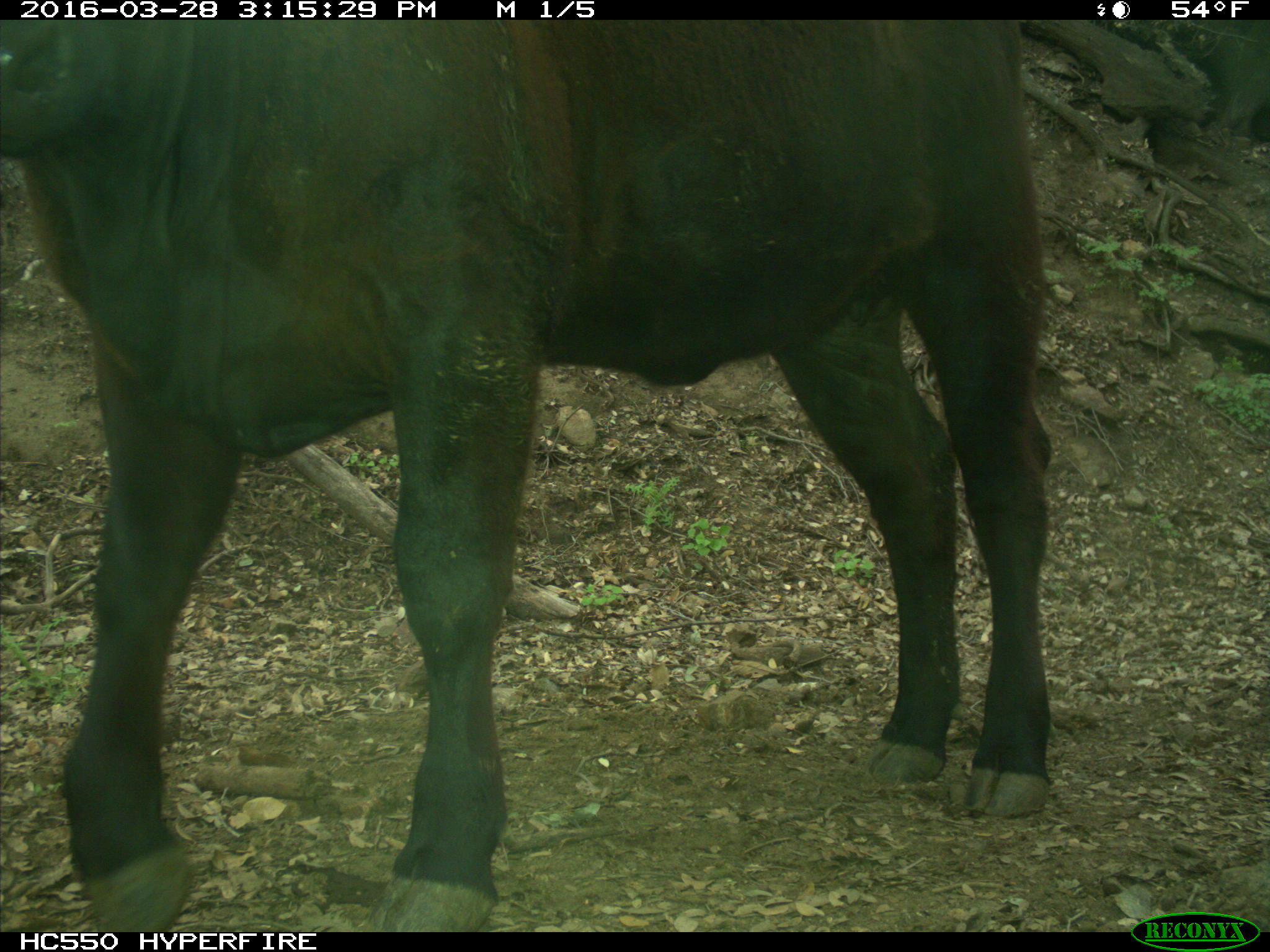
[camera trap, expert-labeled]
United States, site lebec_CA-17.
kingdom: Animalia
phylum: Chordata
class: Mammalia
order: Artiodactyla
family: Bovidae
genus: Bos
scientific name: Bos taurus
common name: domestic cow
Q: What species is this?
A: Bos taurus (domestic cow).